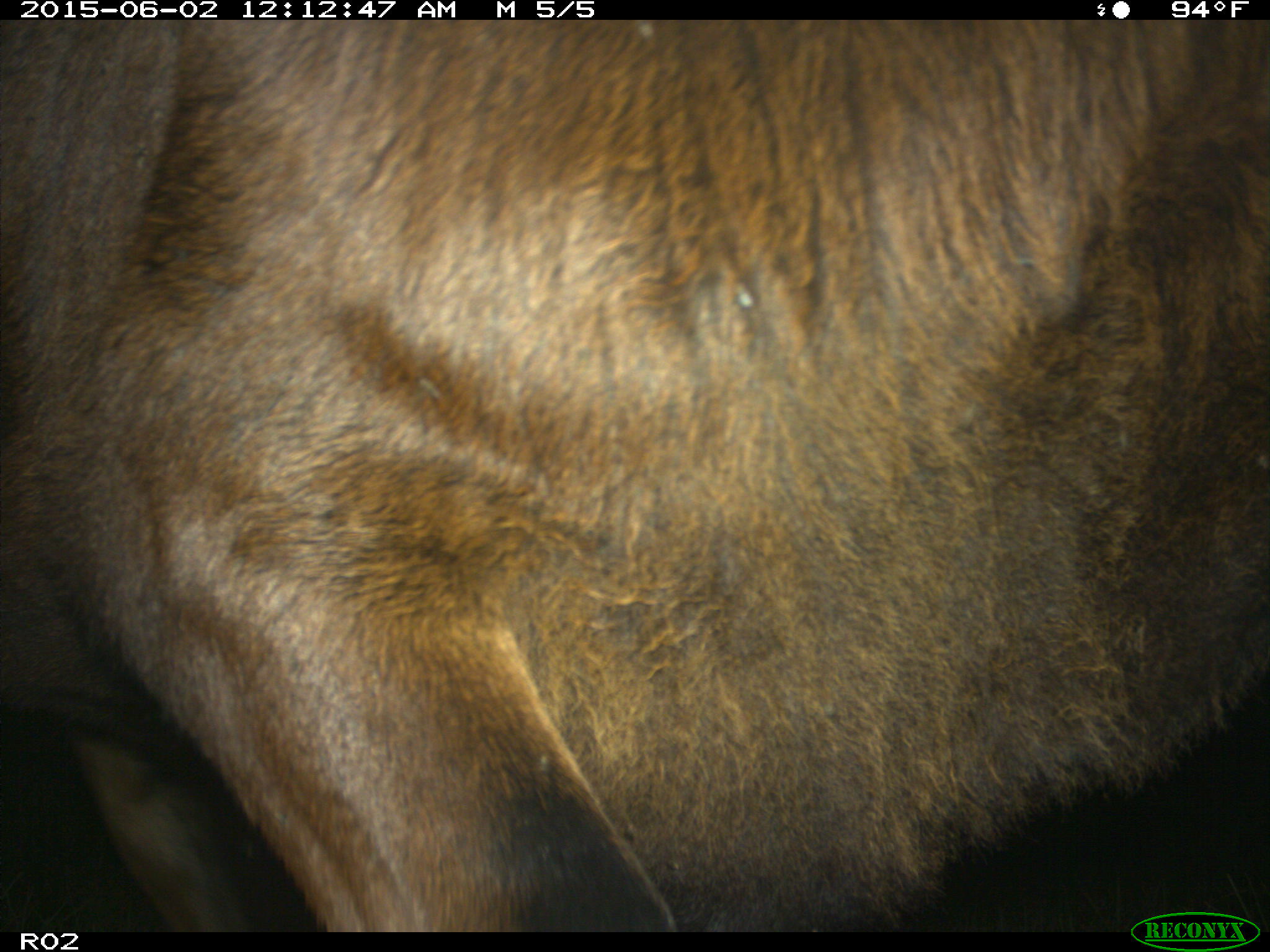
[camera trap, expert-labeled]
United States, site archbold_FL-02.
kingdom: Animalia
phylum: Chordata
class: Mammalia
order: Artiodactyla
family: Bovidae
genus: Bos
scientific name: Bos taurus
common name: domestic cow